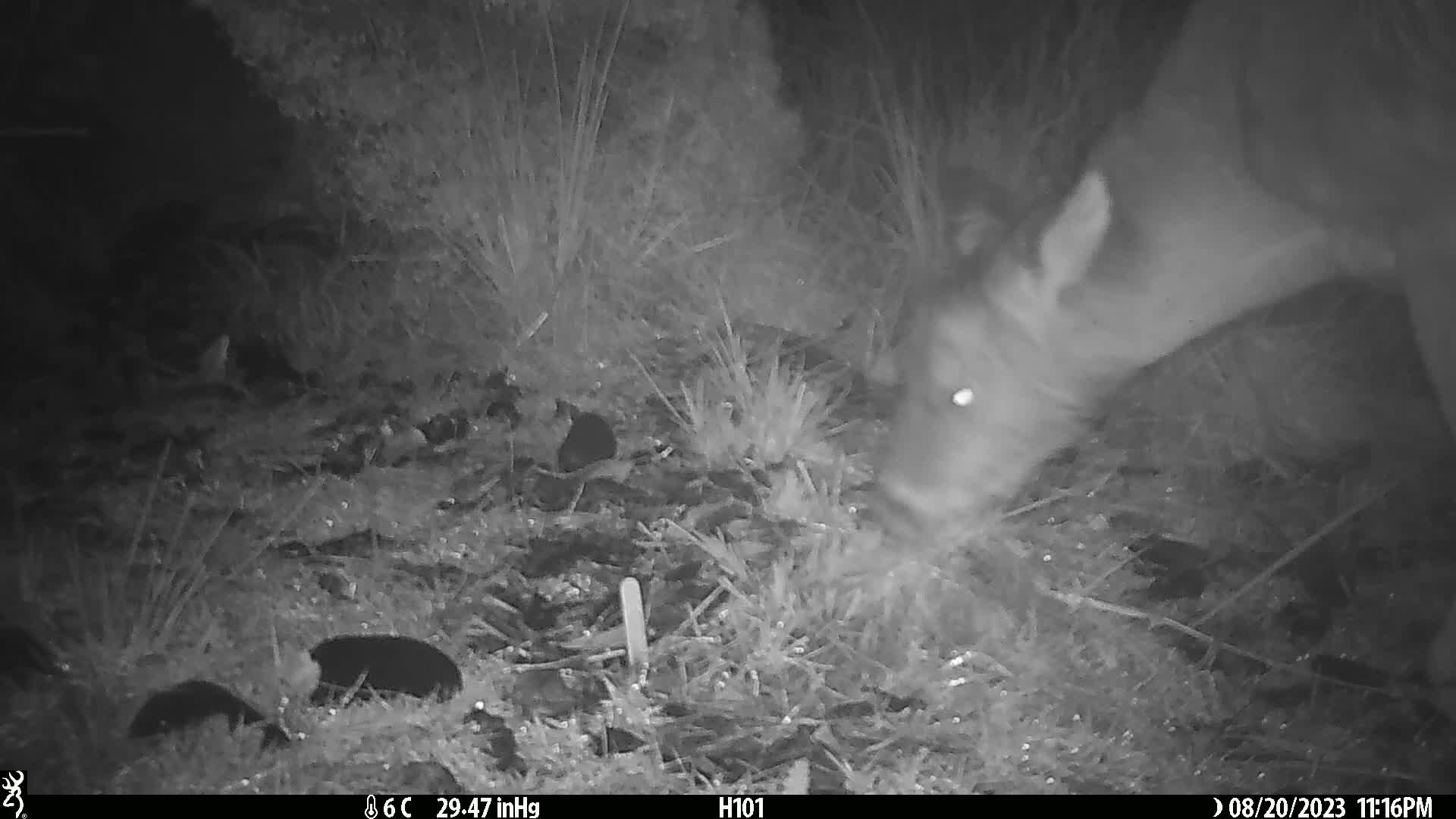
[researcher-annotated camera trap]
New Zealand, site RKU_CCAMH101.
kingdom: Animalia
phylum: Chordata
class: Mammalia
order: Artiodactyla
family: Cervidae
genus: Odocoileus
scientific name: Odocoileus virginianus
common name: white-tailed deer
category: white tailed deer